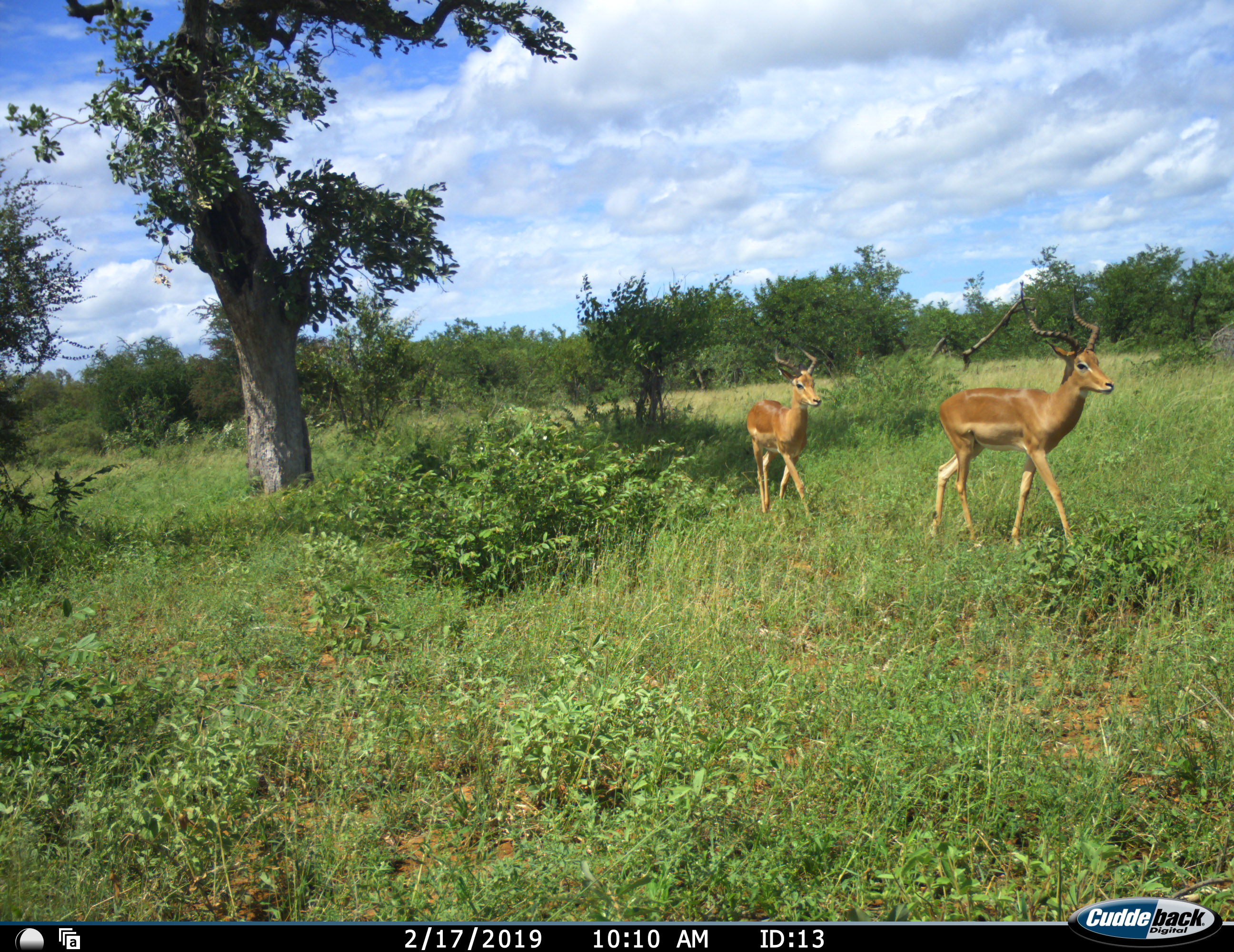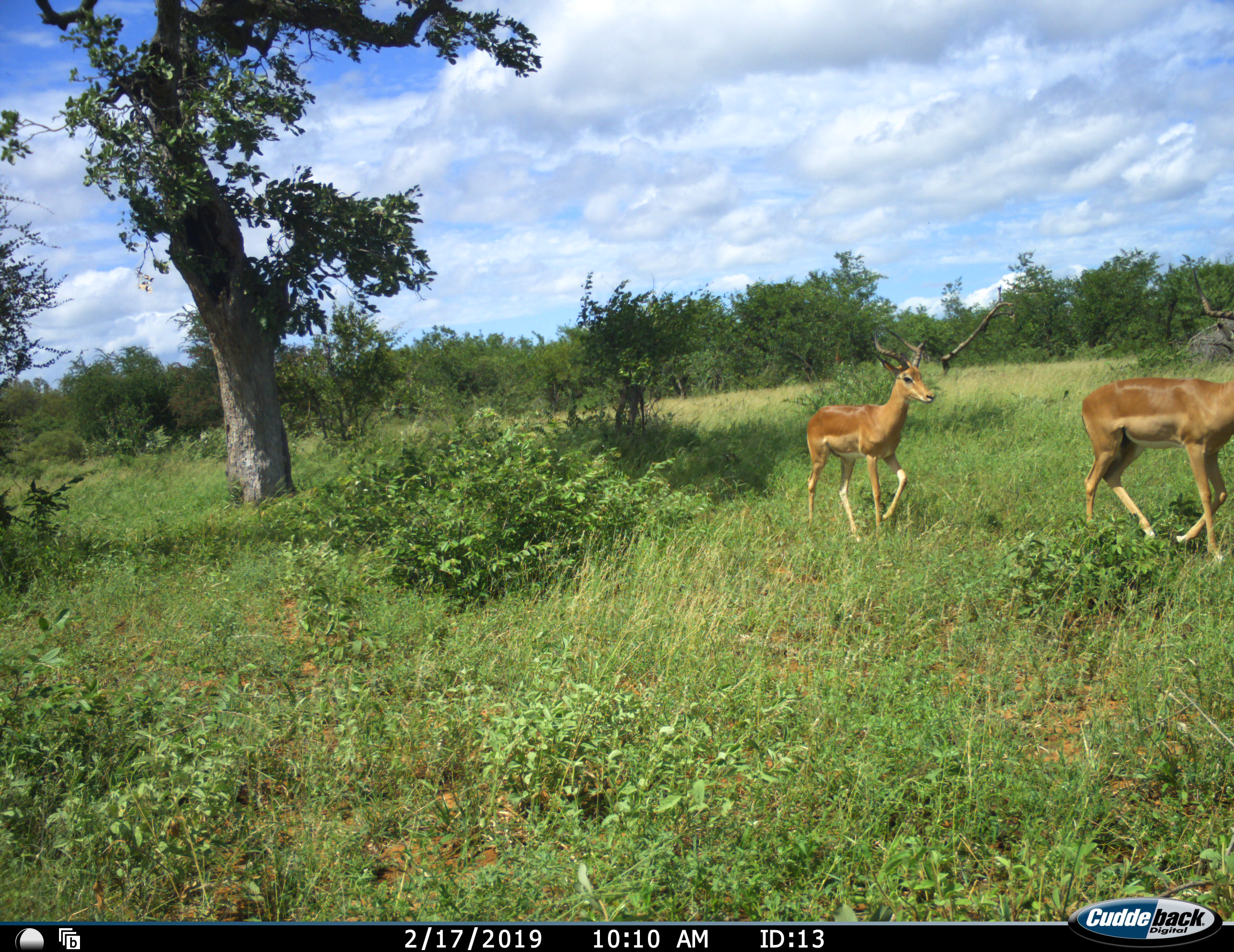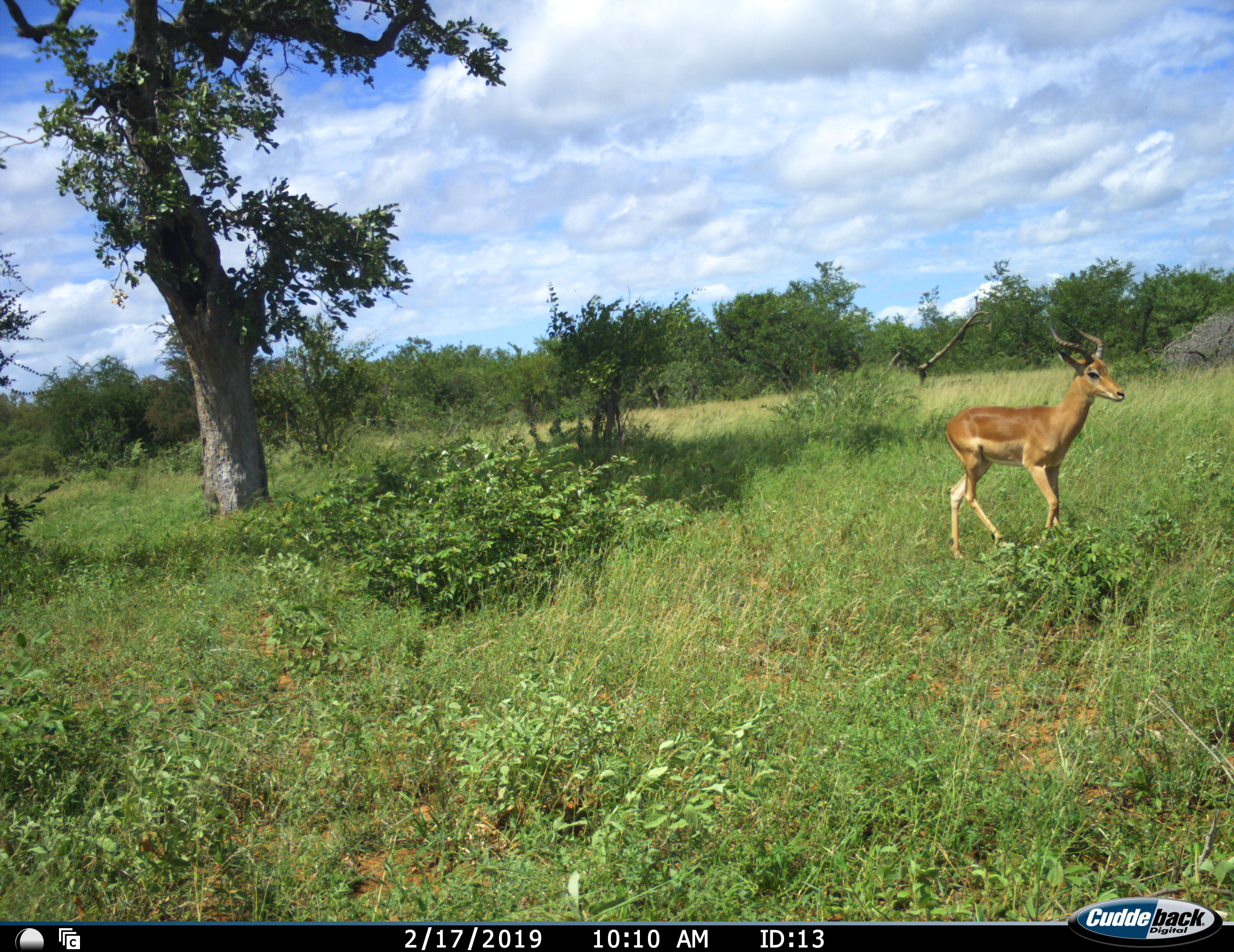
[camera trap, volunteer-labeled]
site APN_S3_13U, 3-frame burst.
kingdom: Animalia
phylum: Chordata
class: Mammalia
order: Artiodactyla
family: Bovidae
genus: Aepyceros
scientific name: Aepyceros melampus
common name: impala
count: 2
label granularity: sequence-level